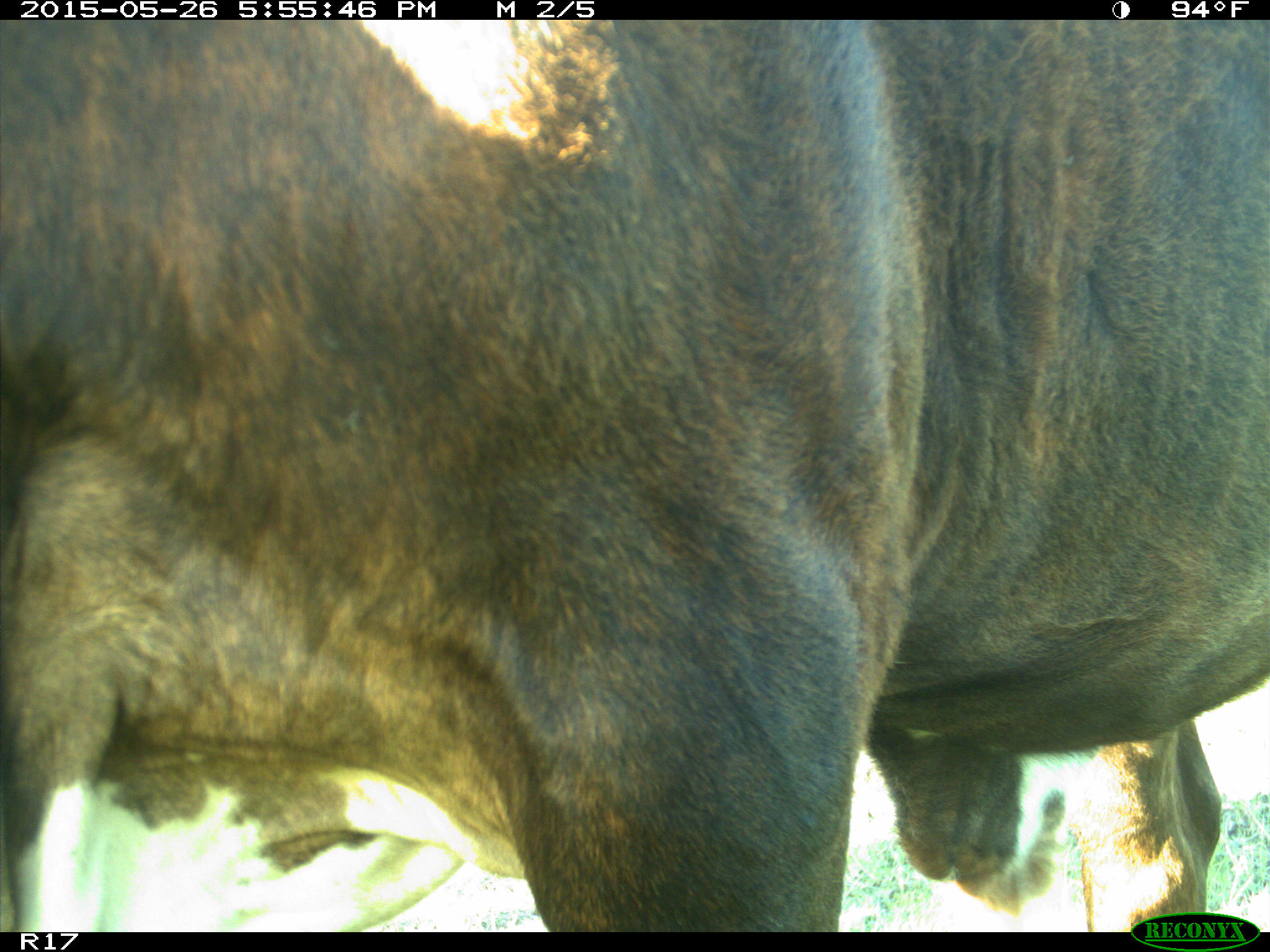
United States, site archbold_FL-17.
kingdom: Animalia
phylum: Chordata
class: Mammalia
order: Artiodactyla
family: Bovidae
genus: Bos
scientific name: Bos taurus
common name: domestic cow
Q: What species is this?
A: Bos taurus (domestic cow).